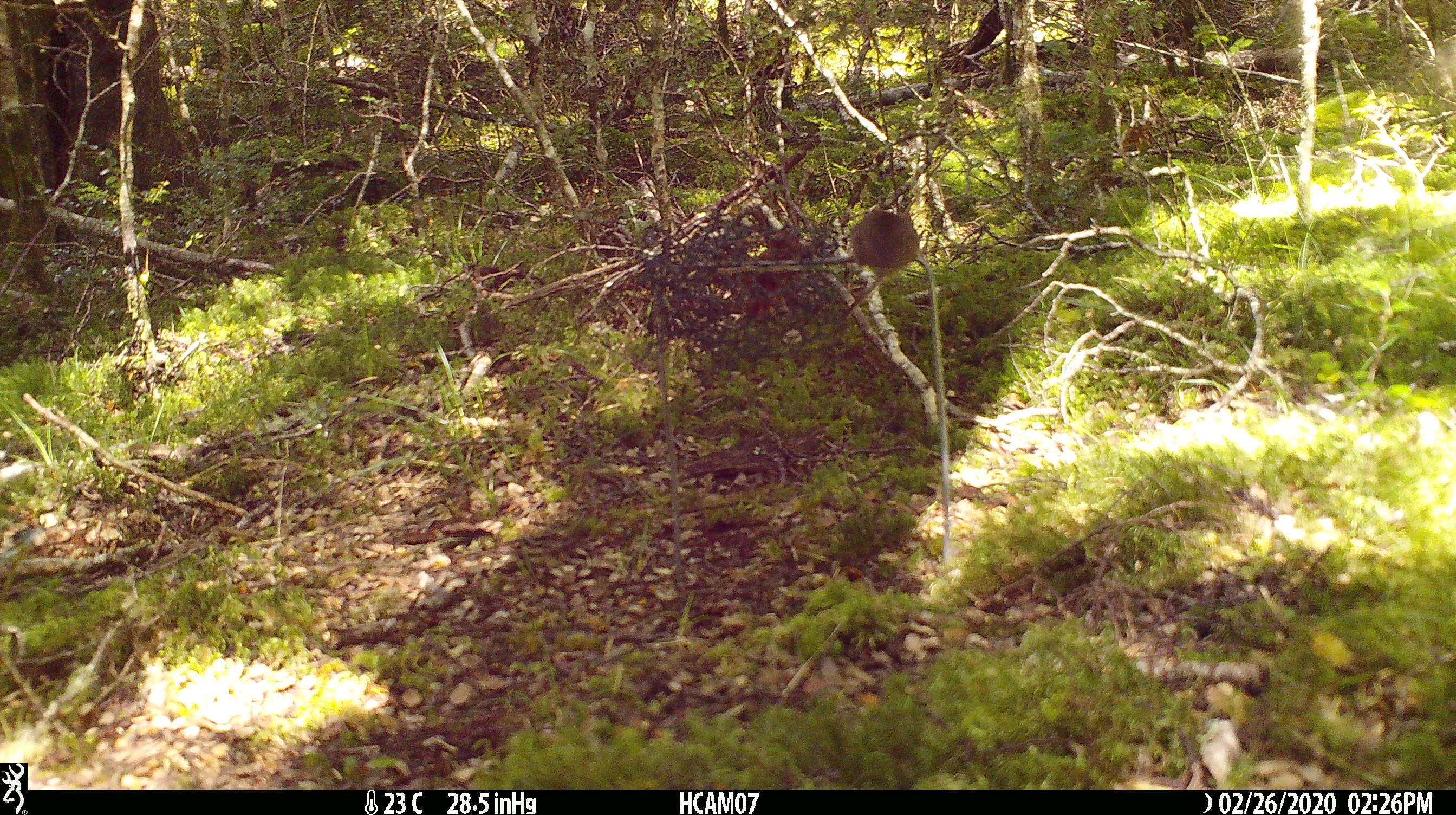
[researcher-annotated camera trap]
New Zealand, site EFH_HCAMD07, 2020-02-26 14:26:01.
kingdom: Animalia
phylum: Chordata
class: Mammalia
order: Rodentia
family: Muridae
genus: Mus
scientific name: Mus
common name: mouse